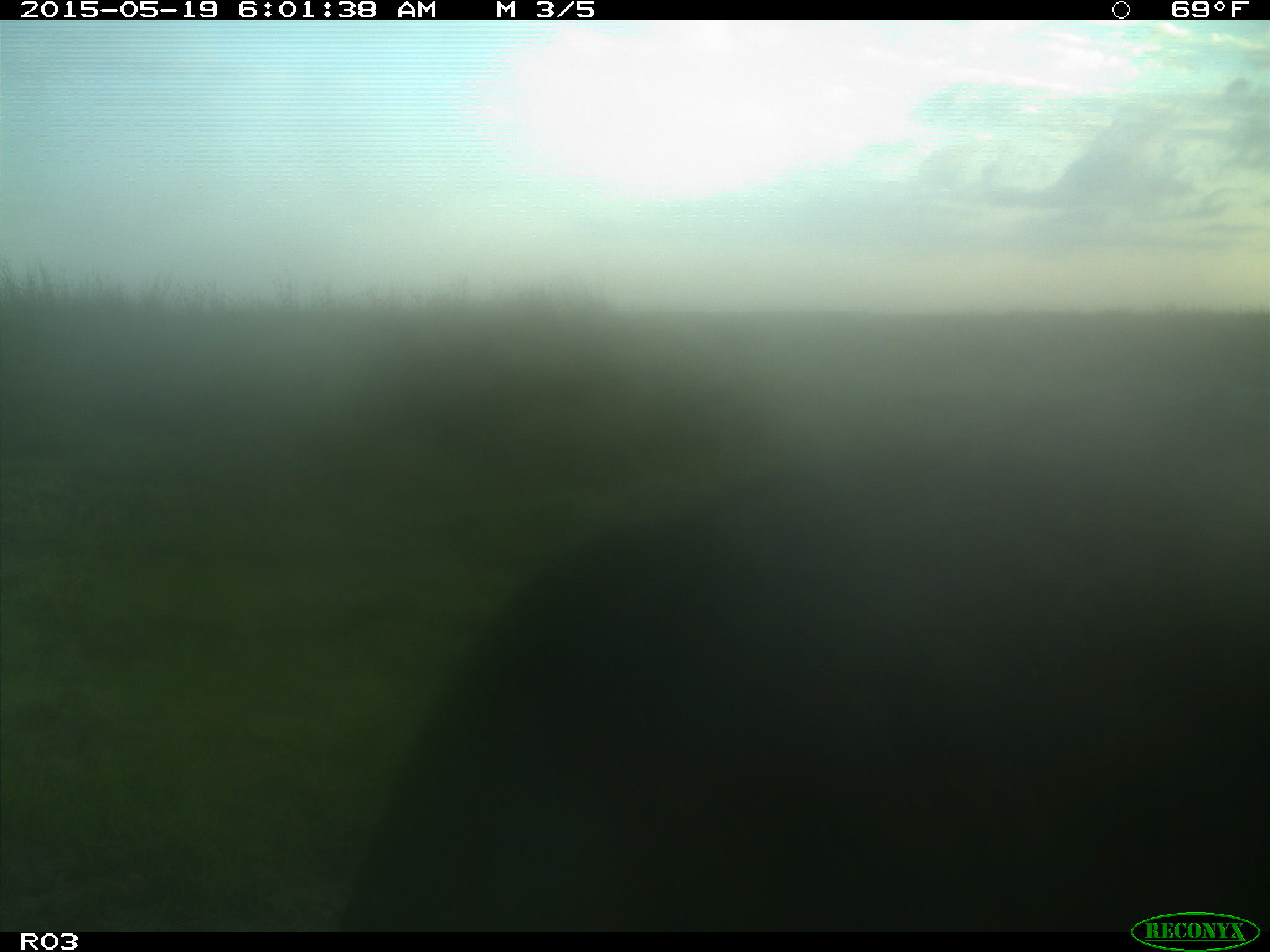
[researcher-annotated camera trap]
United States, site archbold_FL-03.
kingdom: Animalia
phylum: Chordata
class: Mammalia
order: Artiodactyla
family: Bovidae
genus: Bos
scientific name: Bos taurus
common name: domestic cow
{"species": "Bos taurus (domestic cow)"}